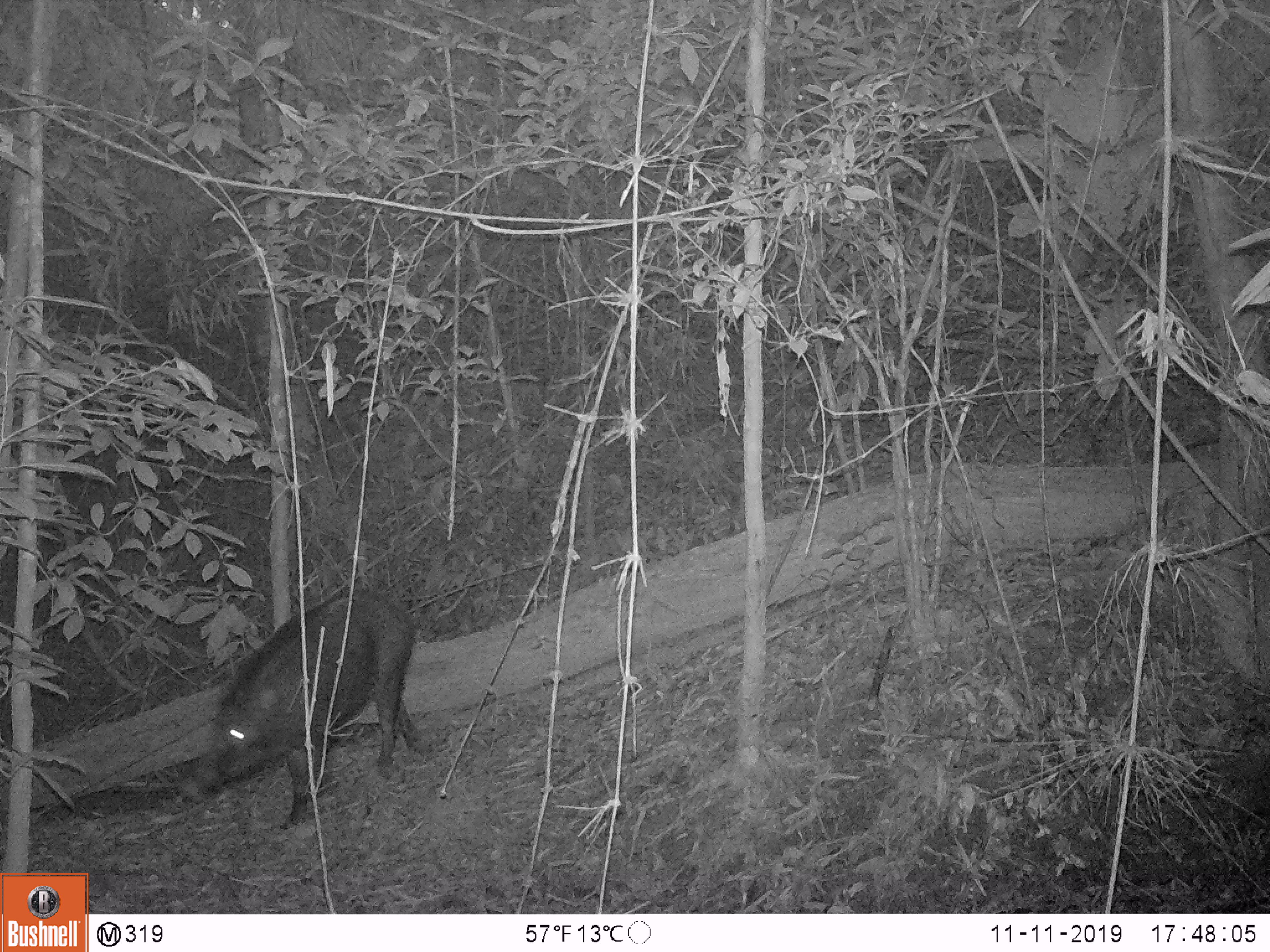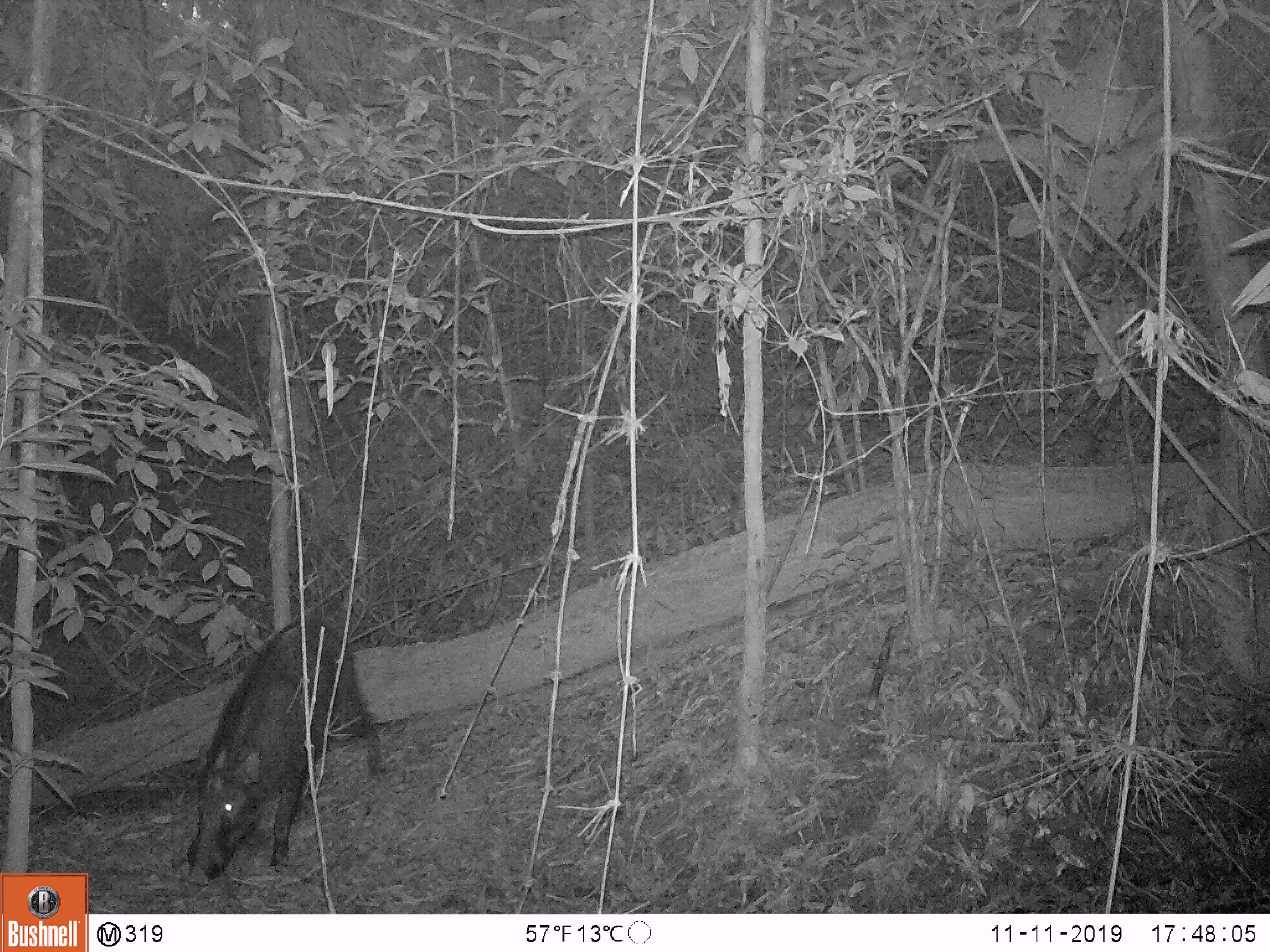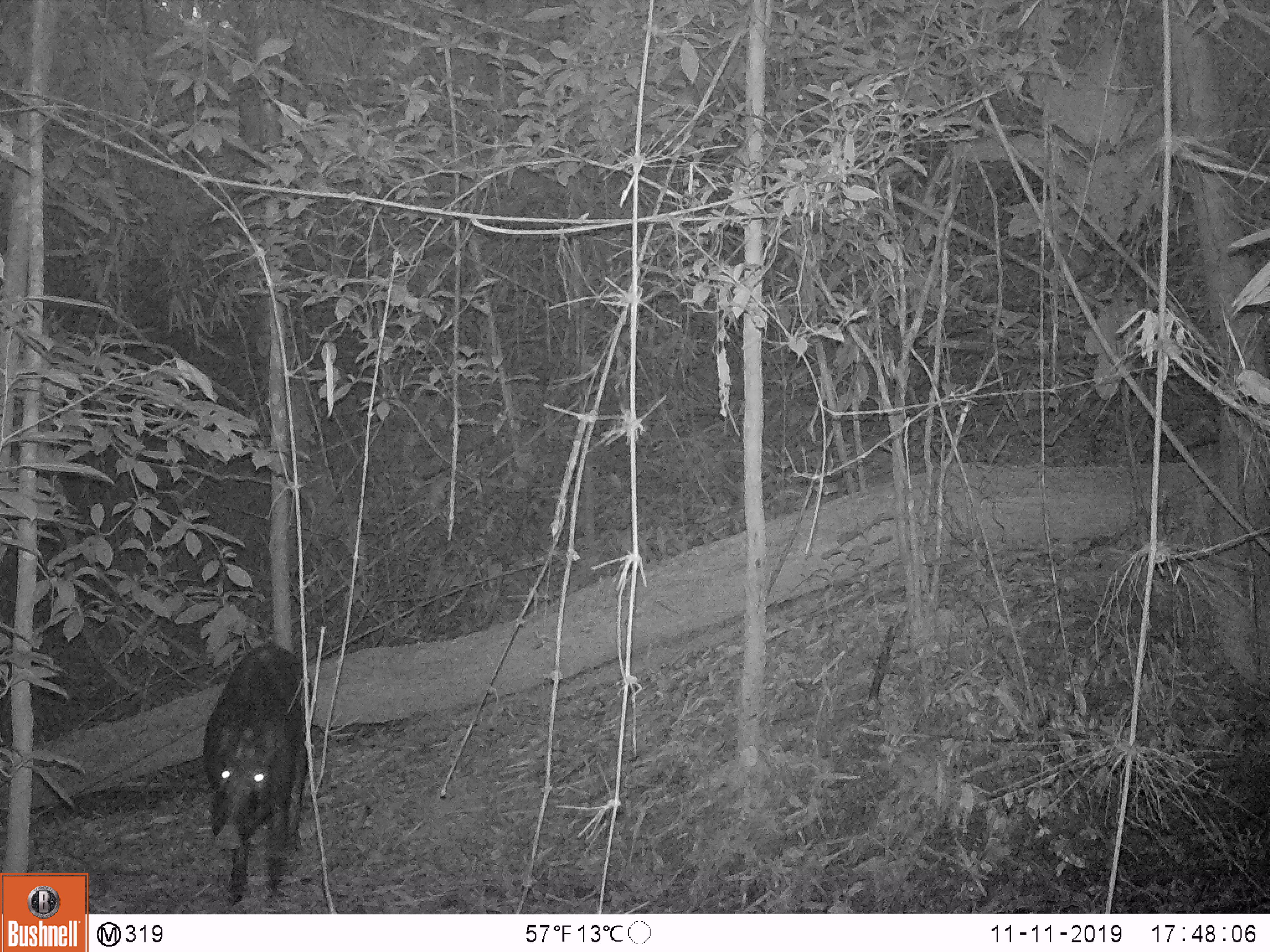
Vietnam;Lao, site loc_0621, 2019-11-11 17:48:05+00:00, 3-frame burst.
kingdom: Animalia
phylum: Chordata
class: Mammalia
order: Artiodactyla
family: Suidae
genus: Sus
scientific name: Sus scrofa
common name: eurasian wild pig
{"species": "eurasian wild pig (Sus scrofa)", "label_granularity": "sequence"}